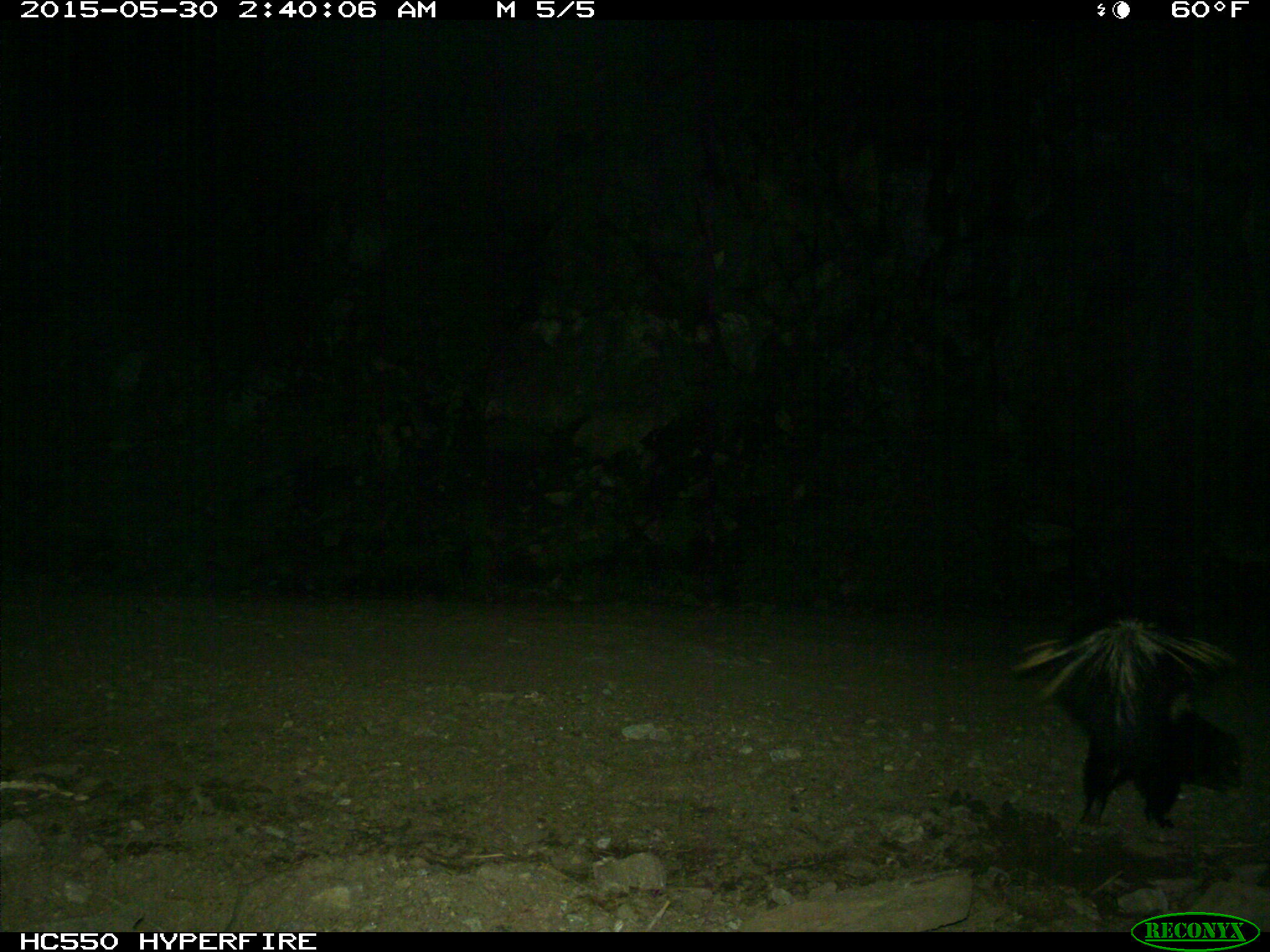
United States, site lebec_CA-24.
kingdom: Animalia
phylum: Chordata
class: Mammalia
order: Carnivora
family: Mephitidae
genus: Mephitis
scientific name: Mephitis mephitis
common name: striped skunk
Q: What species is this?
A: Mephitis mephitis (striped skunk).